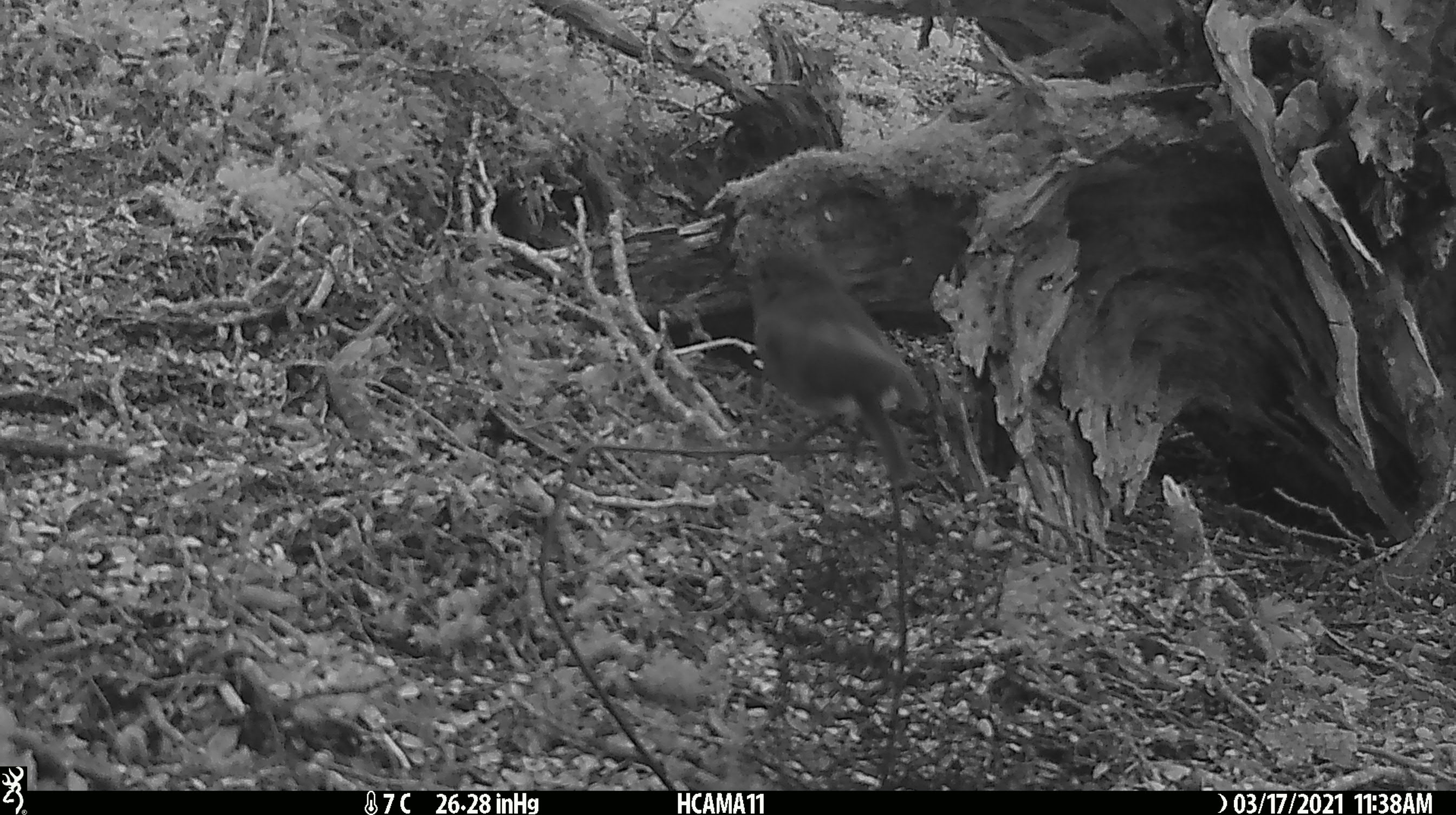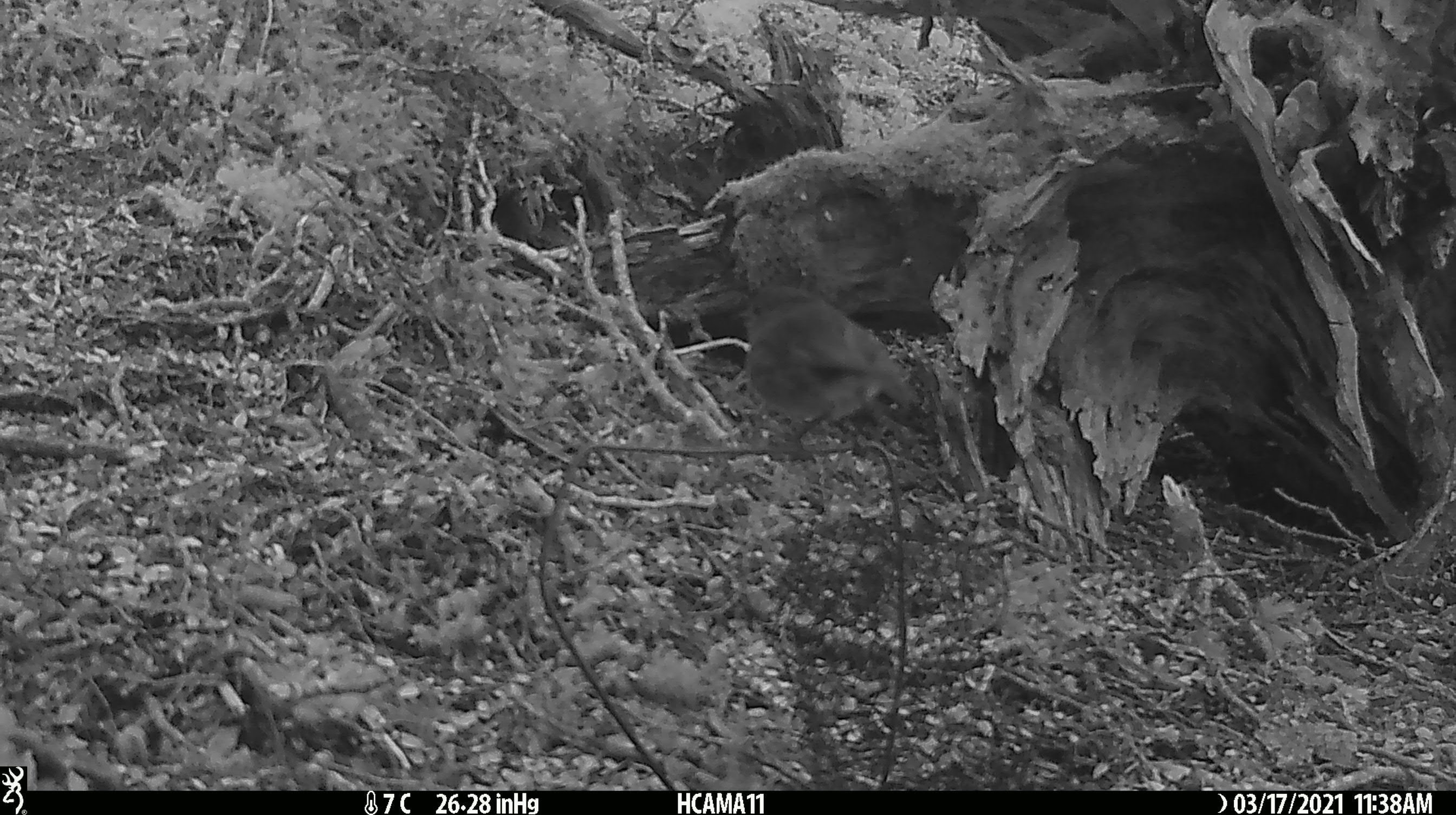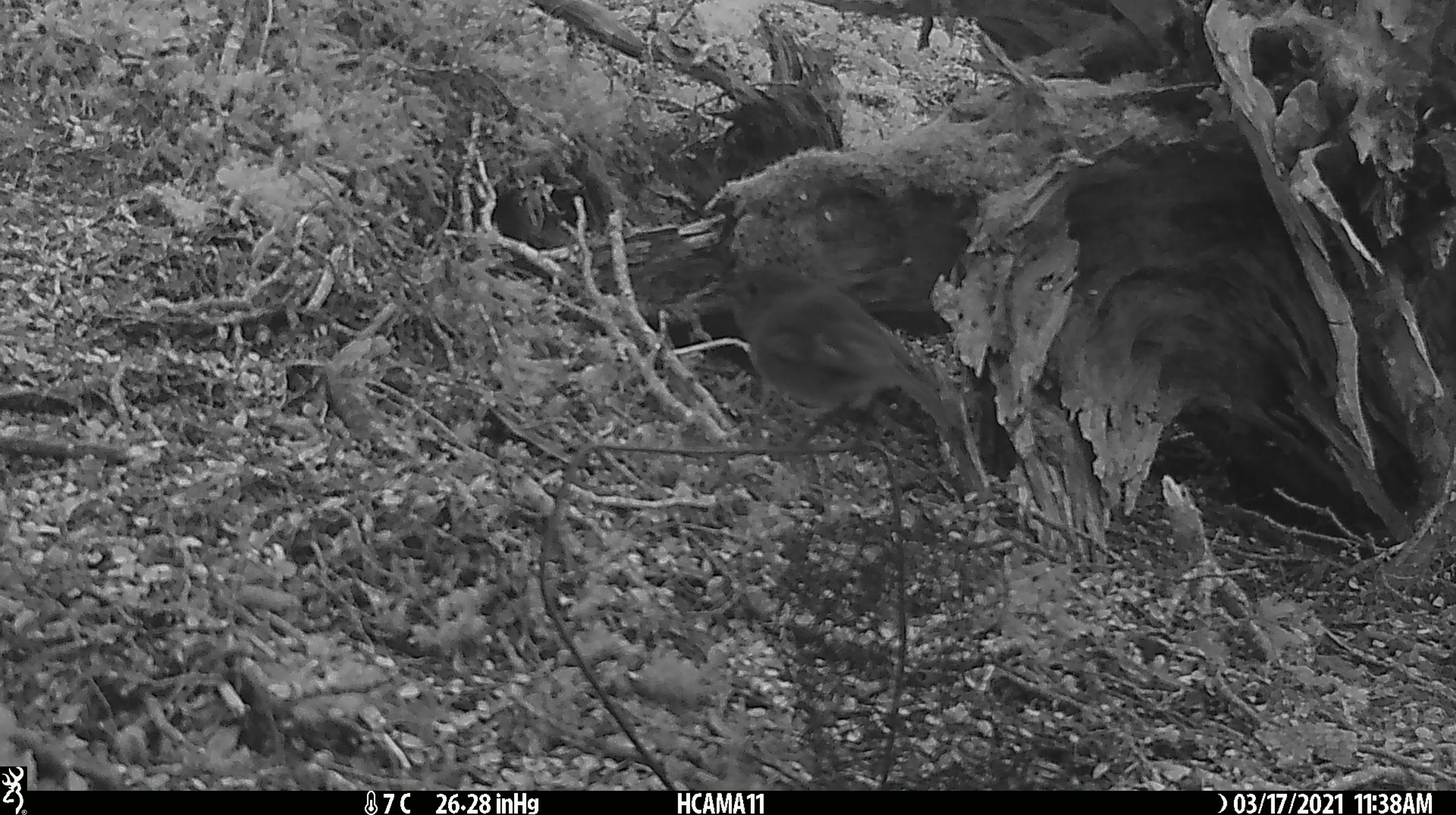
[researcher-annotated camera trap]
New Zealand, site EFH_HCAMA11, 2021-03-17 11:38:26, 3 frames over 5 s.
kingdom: Animalia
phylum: Chordata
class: Aves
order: Passeriformes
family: Petroicidae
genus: Petroica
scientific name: Petroica australis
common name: new zealand robin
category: robin